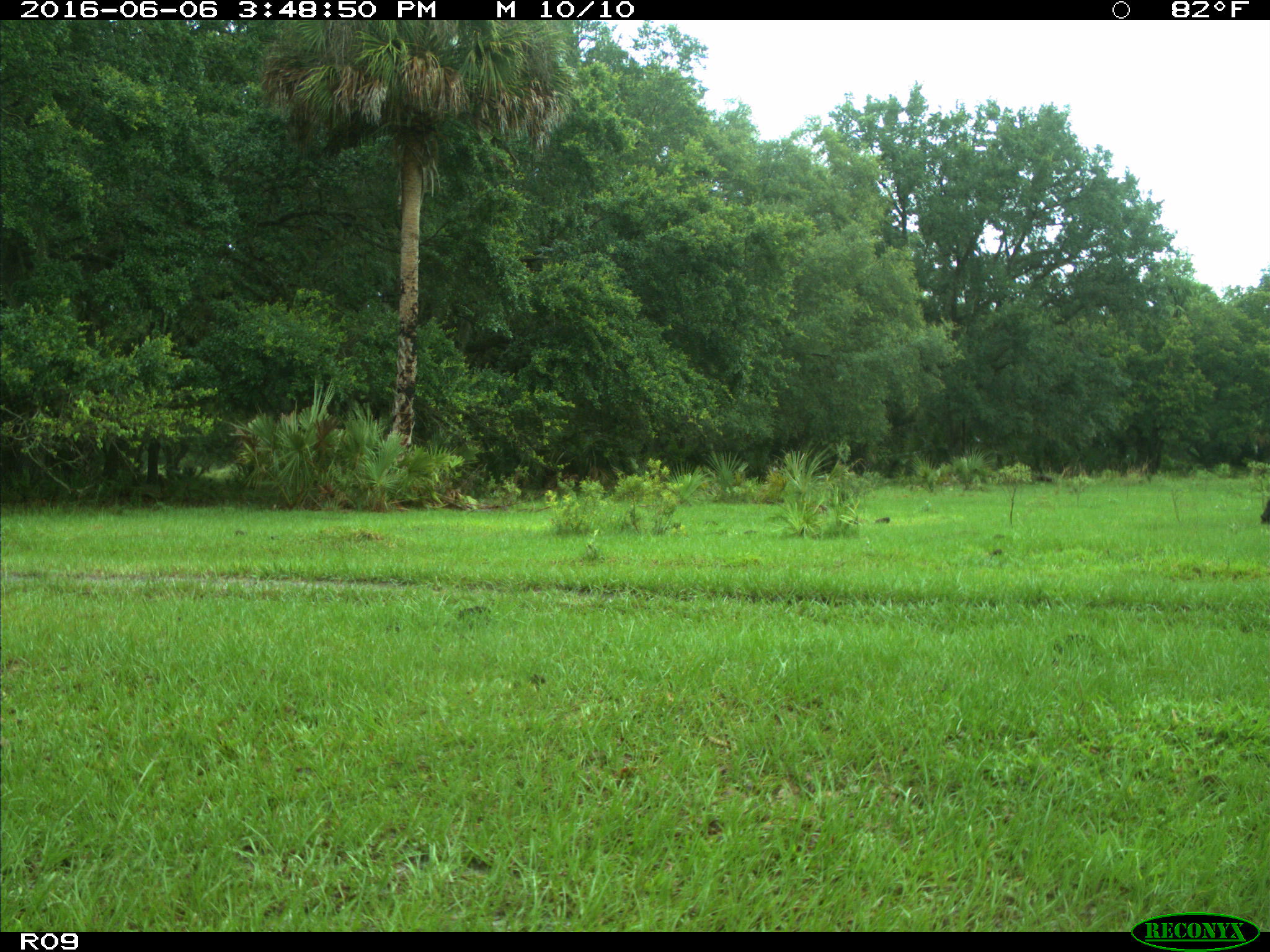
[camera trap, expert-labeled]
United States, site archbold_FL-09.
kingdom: Animalia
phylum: Chordata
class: Mammalia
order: Artiodactyla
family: Bovidae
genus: Bos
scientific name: Bos taurus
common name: domestic cow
Bos taurus (domestic cow).